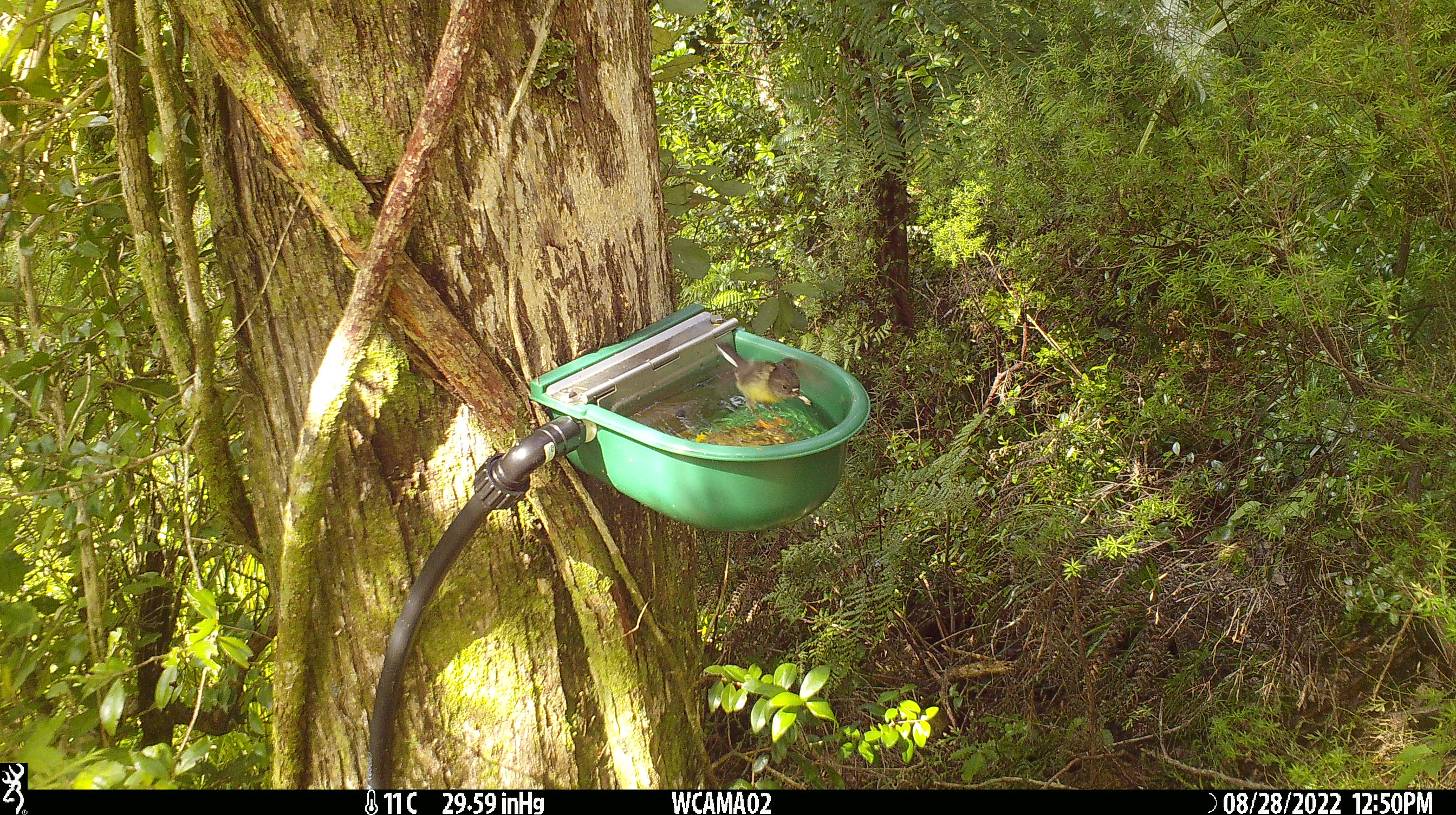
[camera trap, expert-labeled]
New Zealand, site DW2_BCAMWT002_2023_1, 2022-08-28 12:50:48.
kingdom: Animalia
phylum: Chordata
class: Aves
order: Passeriformes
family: Petroicidae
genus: Petroica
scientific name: Petroica macrocephala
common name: tomtit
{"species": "tomtit (Petroica macrocephala)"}